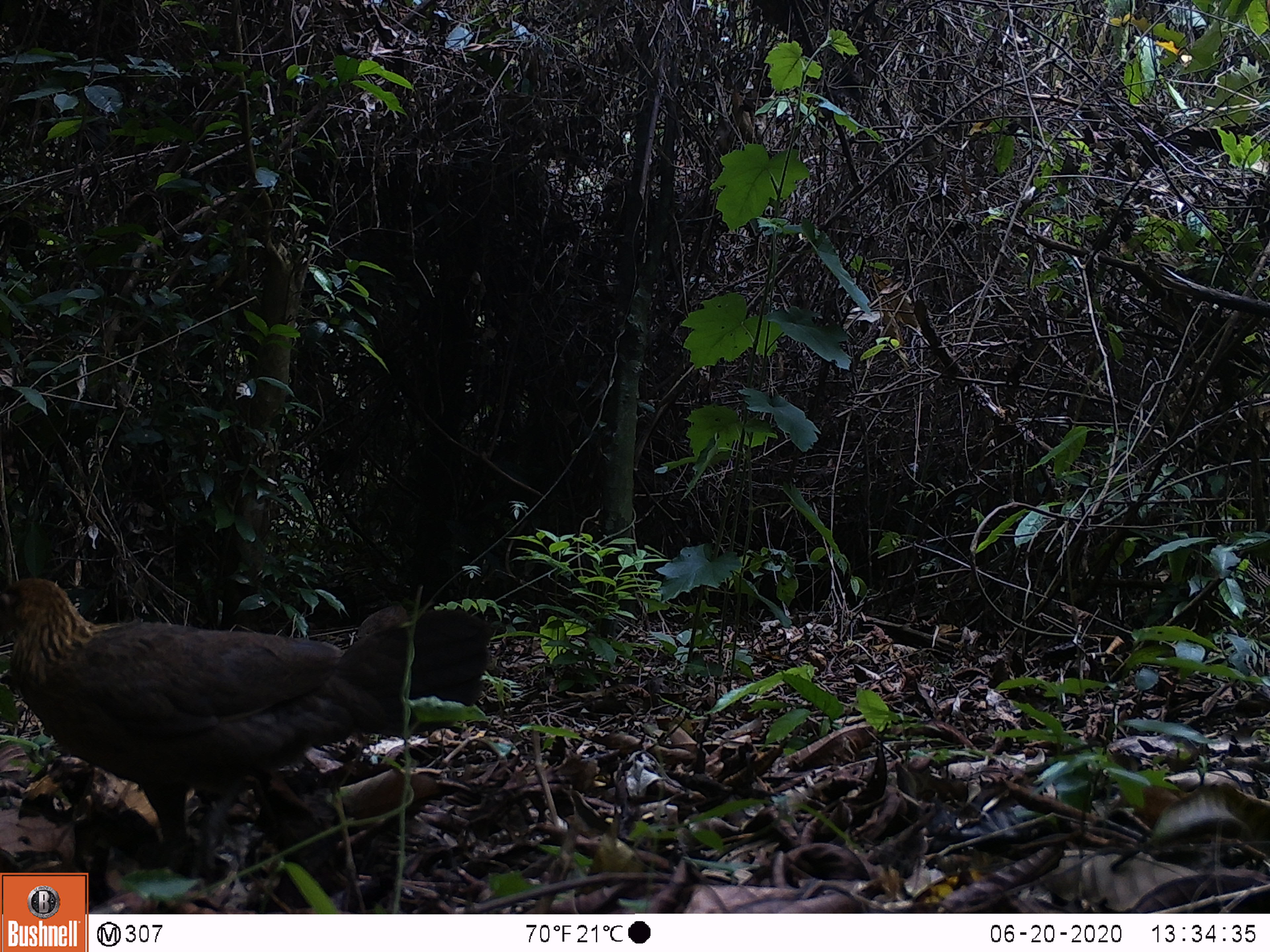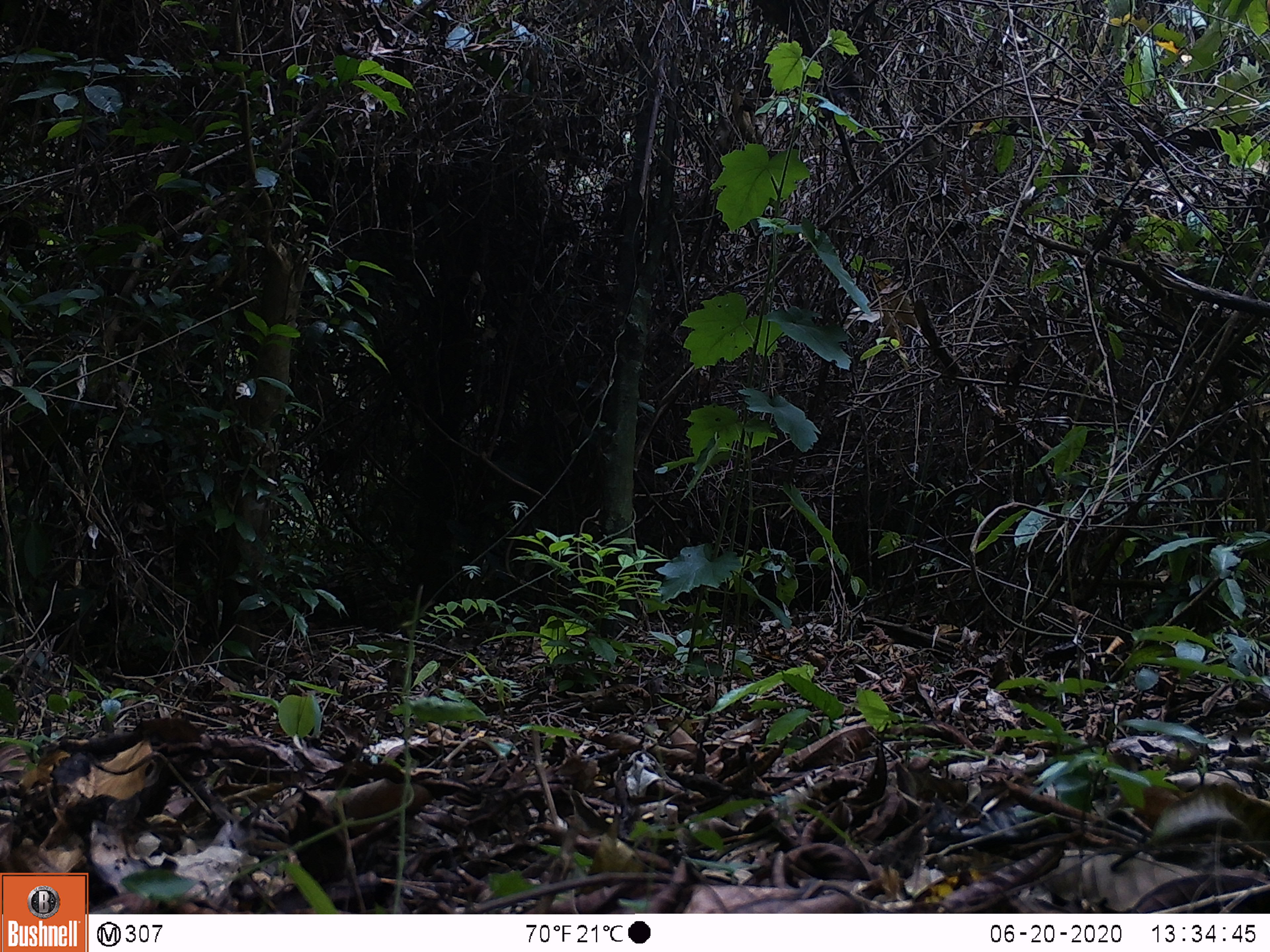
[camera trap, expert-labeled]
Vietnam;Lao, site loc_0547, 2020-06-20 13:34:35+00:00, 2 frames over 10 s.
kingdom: Animalia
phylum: Chordata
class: Aves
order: Galliformes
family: Phasianidae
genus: Gallus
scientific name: Gallus gallus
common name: red junglefowl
Red junglefowl (Gallus gallus). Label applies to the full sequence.